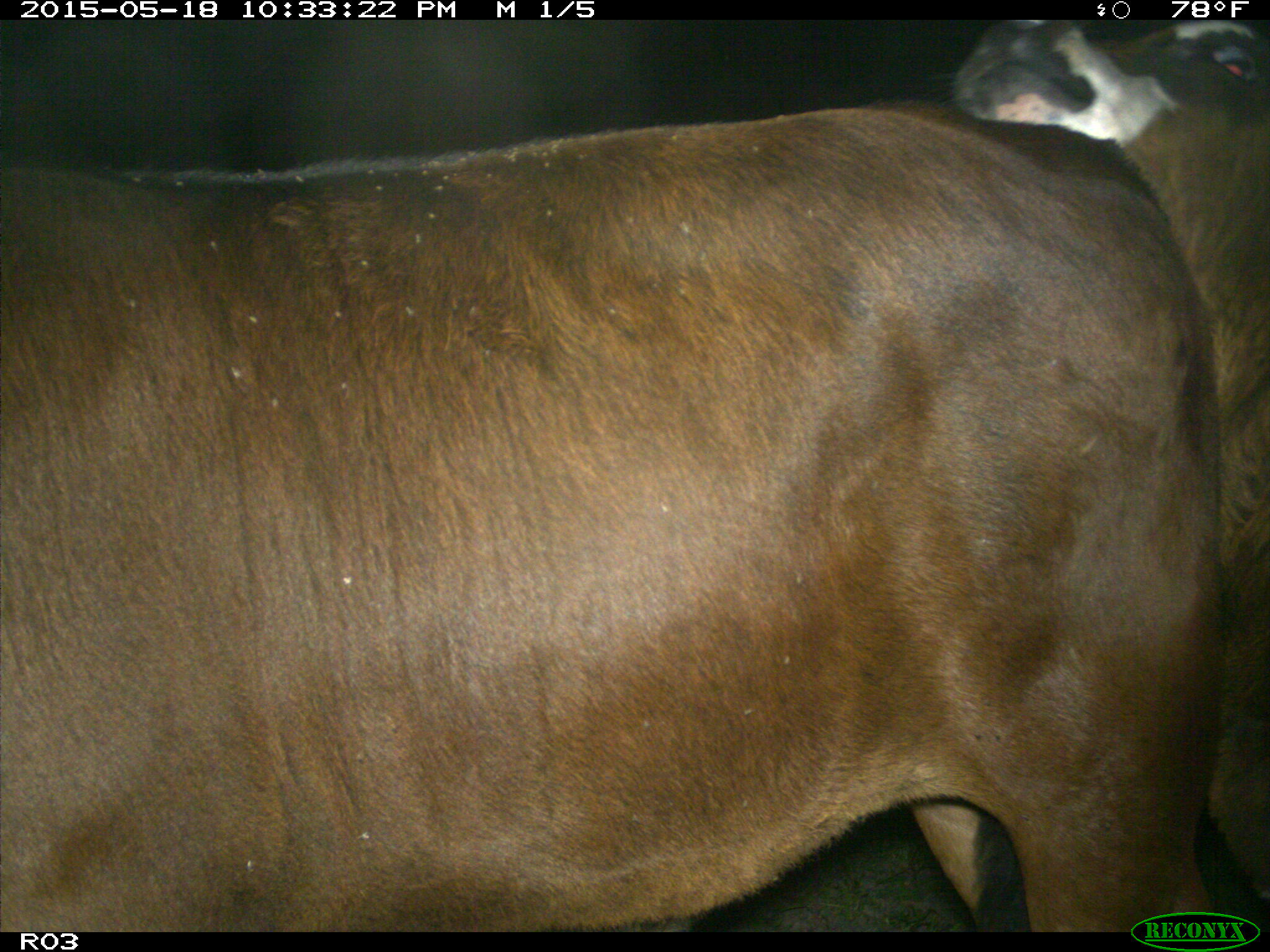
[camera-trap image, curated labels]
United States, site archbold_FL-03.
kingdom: Animalia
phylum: Chordata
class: Mammalia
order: Artiodactyla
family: Bovidae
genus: Bos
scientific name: Bos taurus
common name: domestic cow